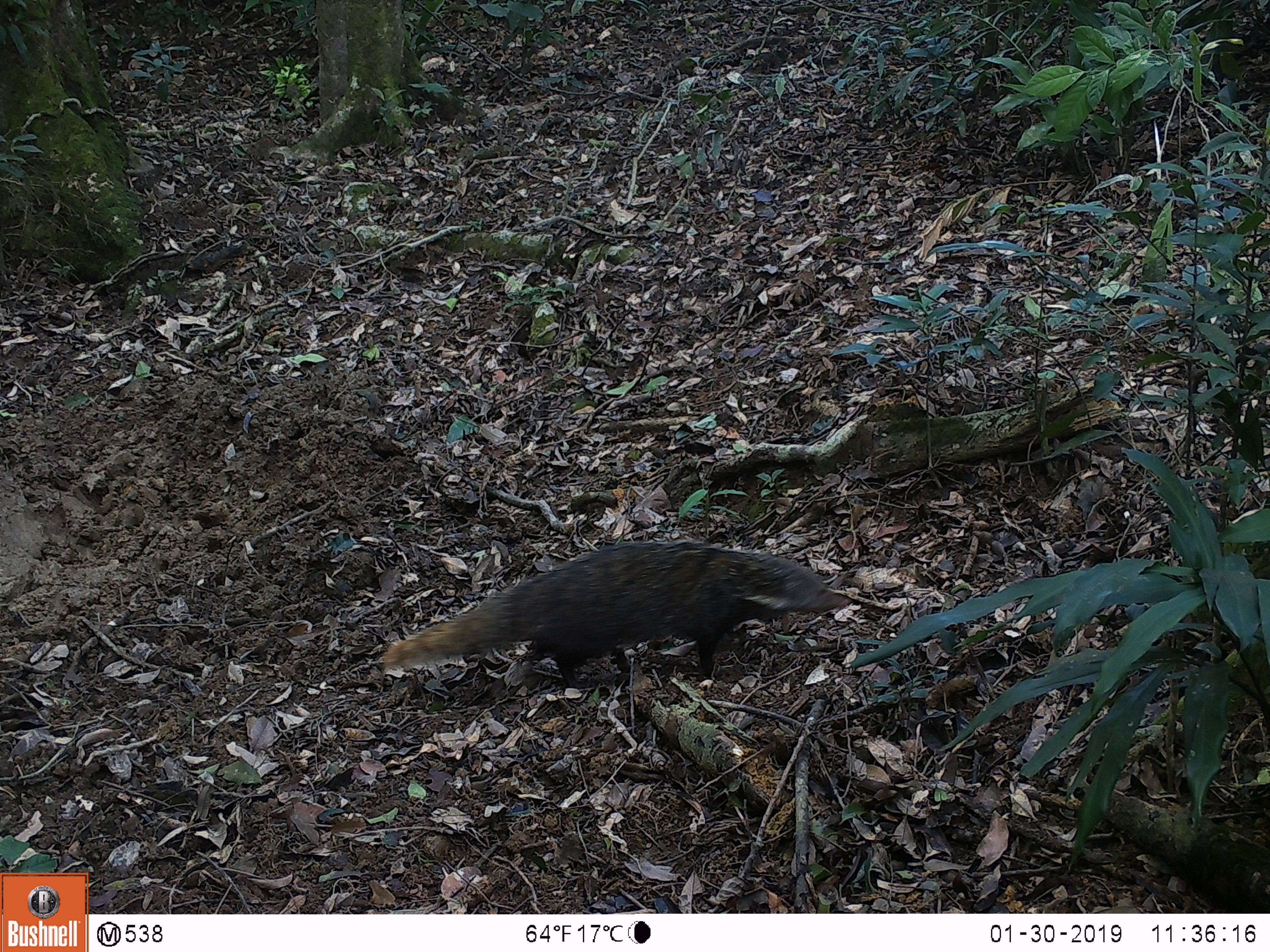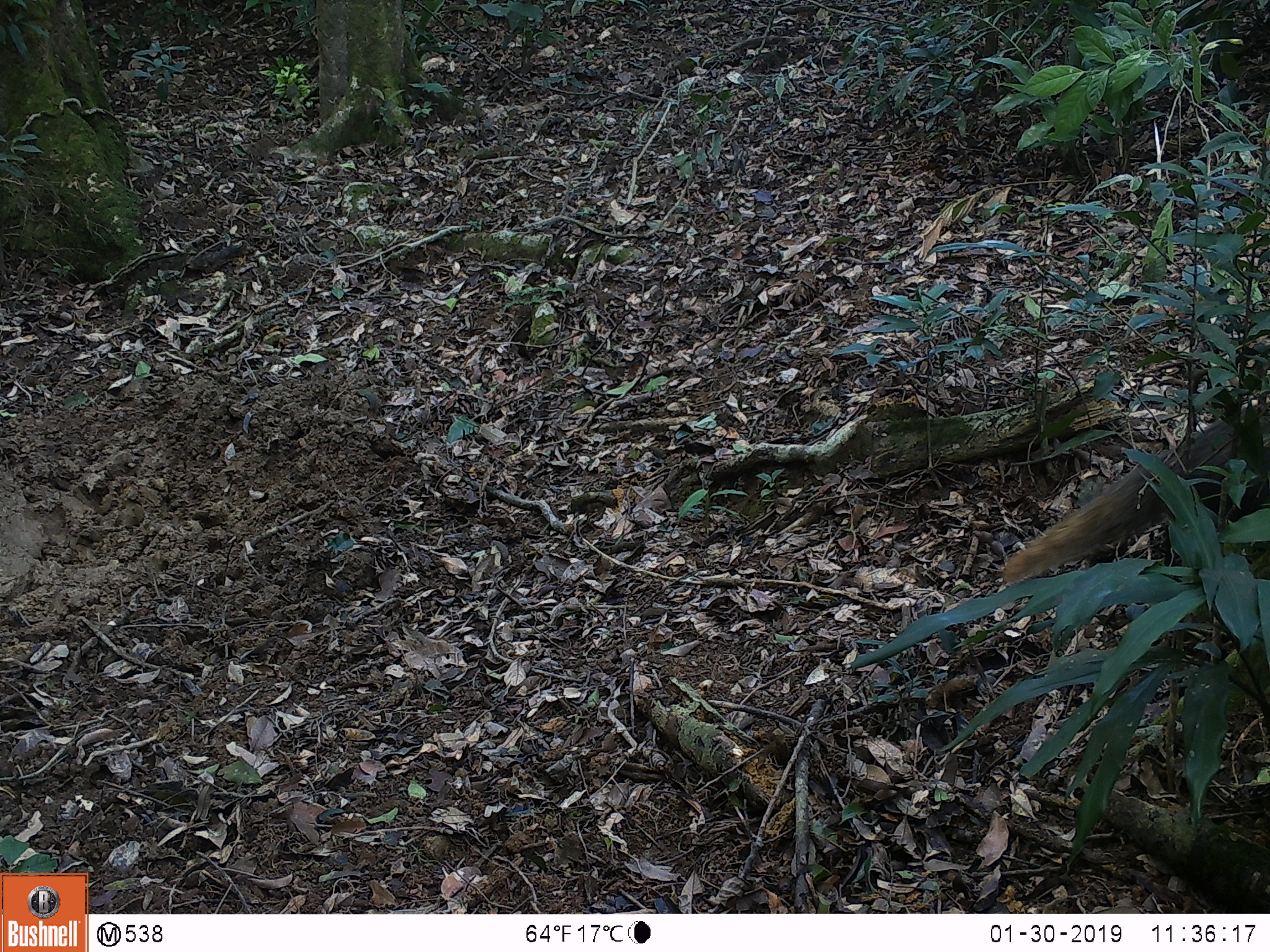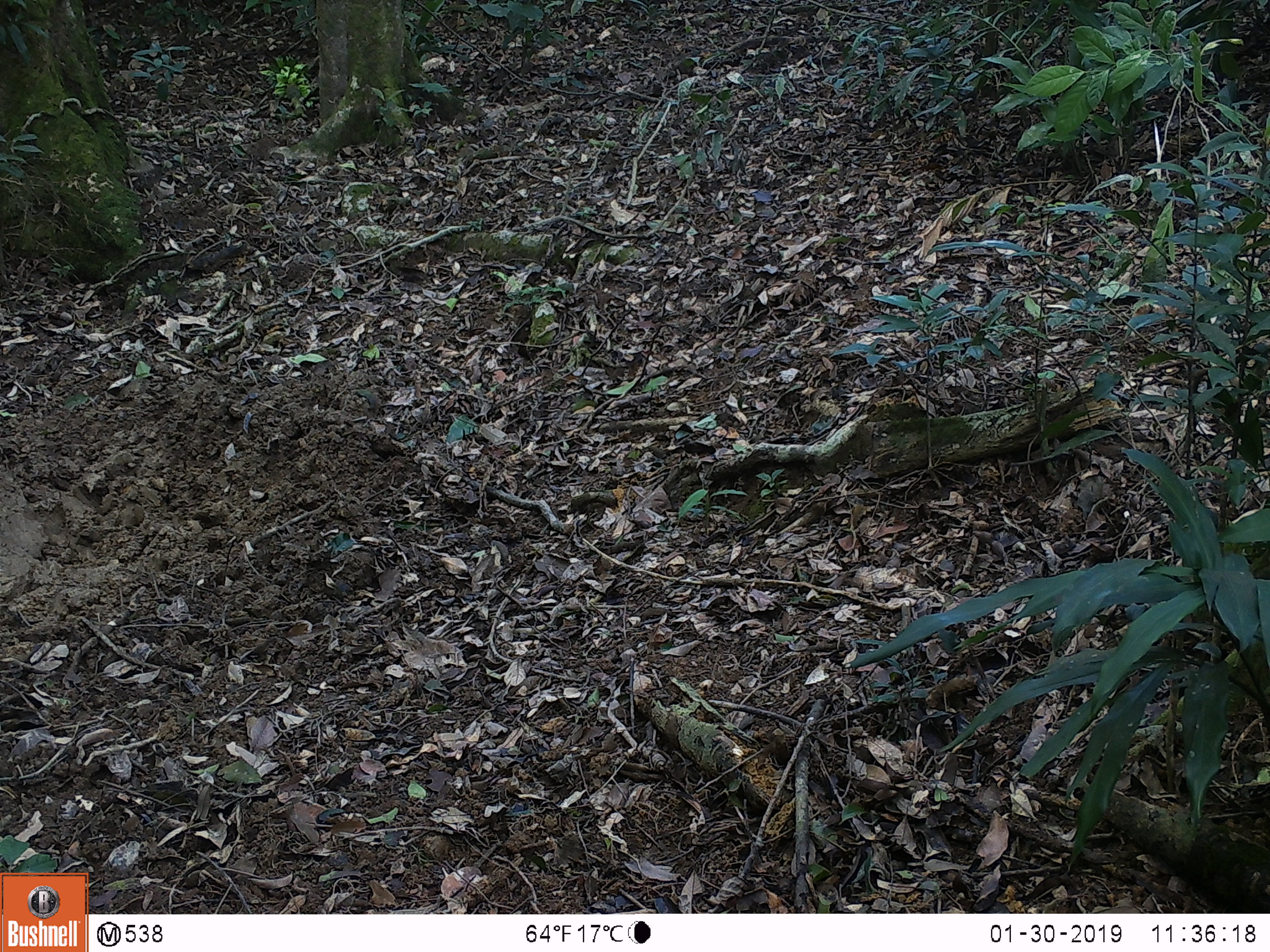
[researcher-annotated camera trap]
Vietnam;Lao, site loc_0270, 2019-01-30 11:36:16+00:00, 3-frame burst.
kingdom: Animalia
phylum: Chordata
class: Mammalia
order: Carnivora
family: Herpestidae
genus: Urva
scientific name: Urva urva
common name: crab-eating mongoose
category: crab eating mongoose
Crab eating mongoose (crab-eating mongoose) (Urva urva). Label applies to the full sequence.